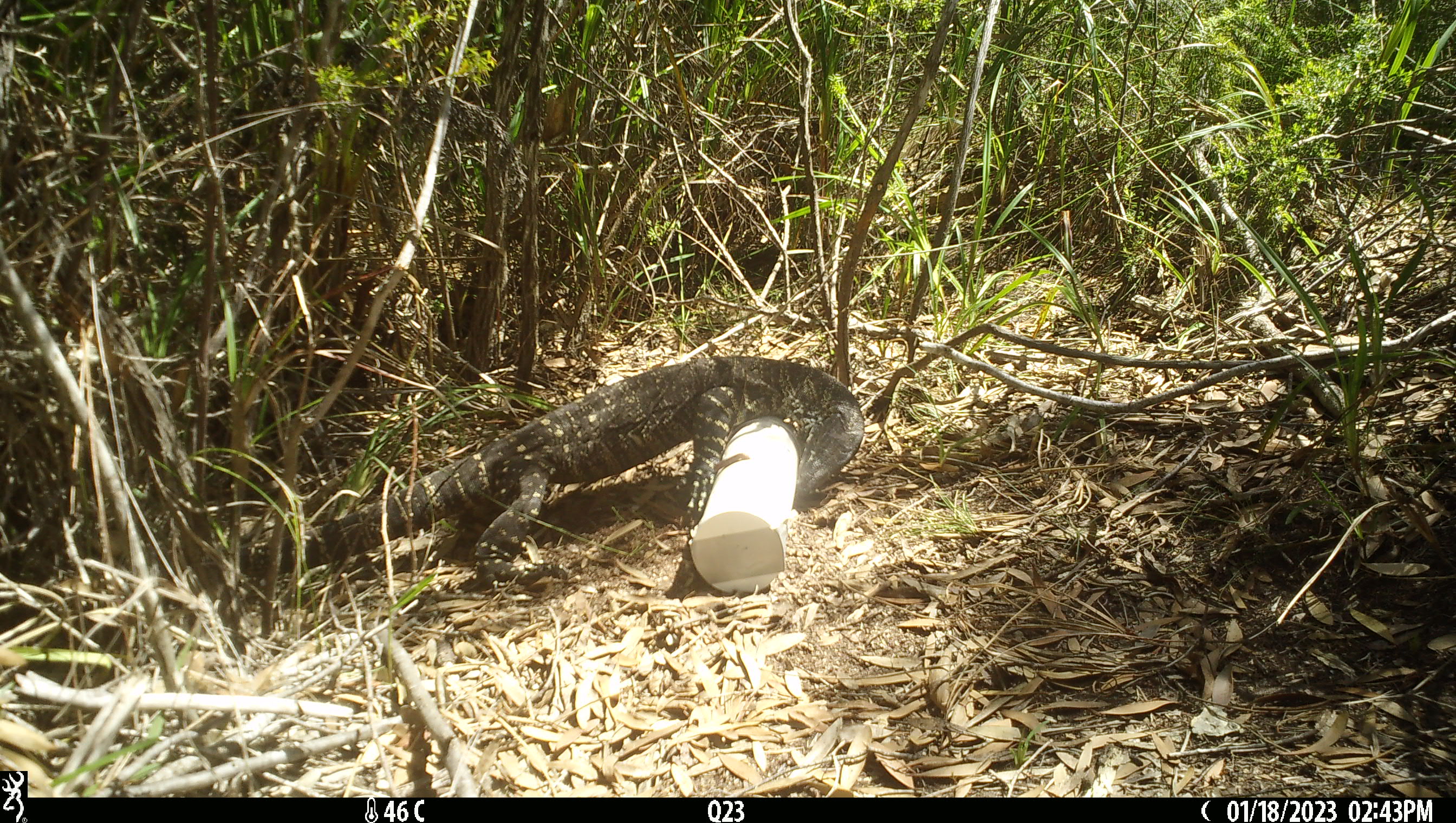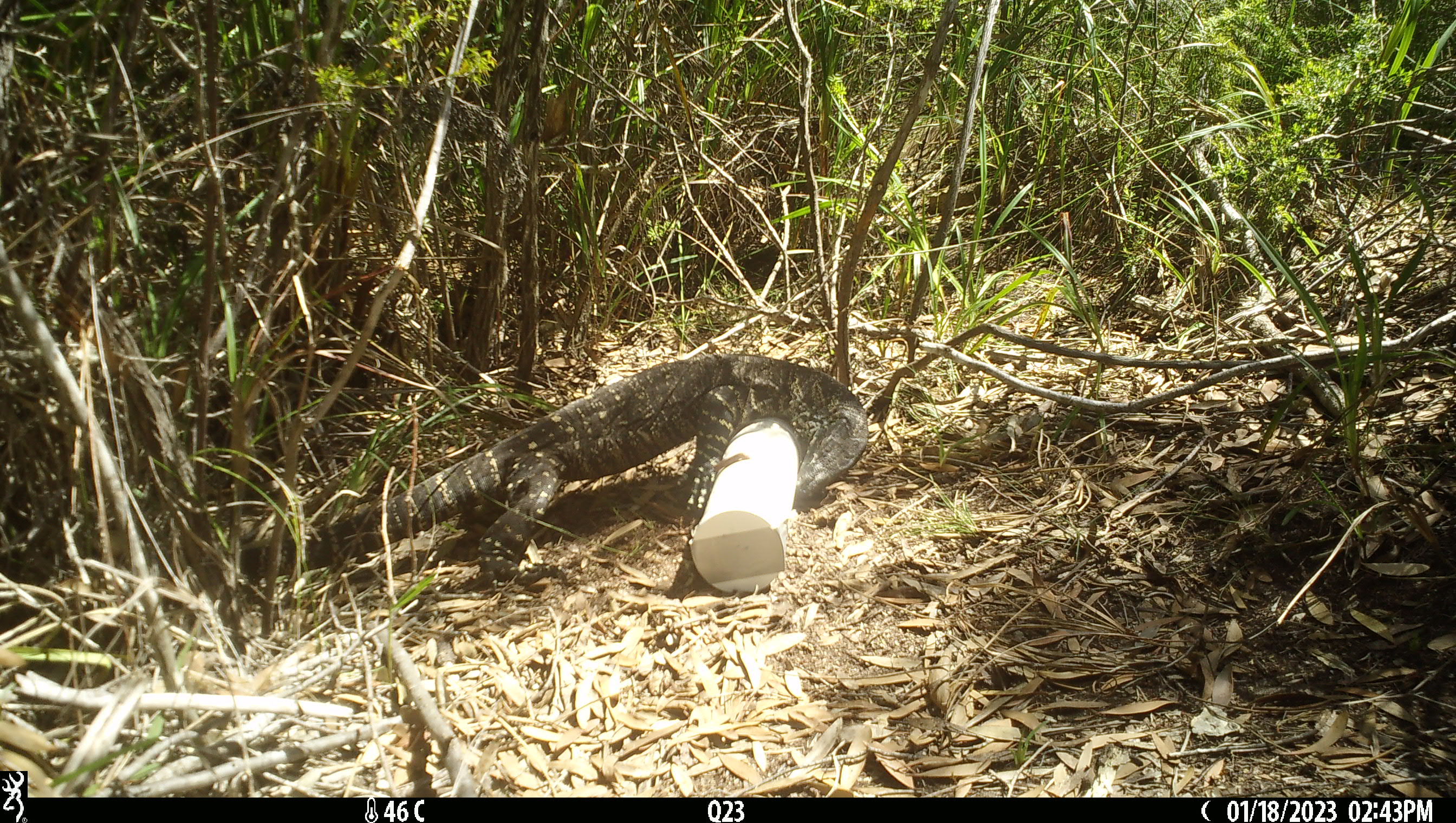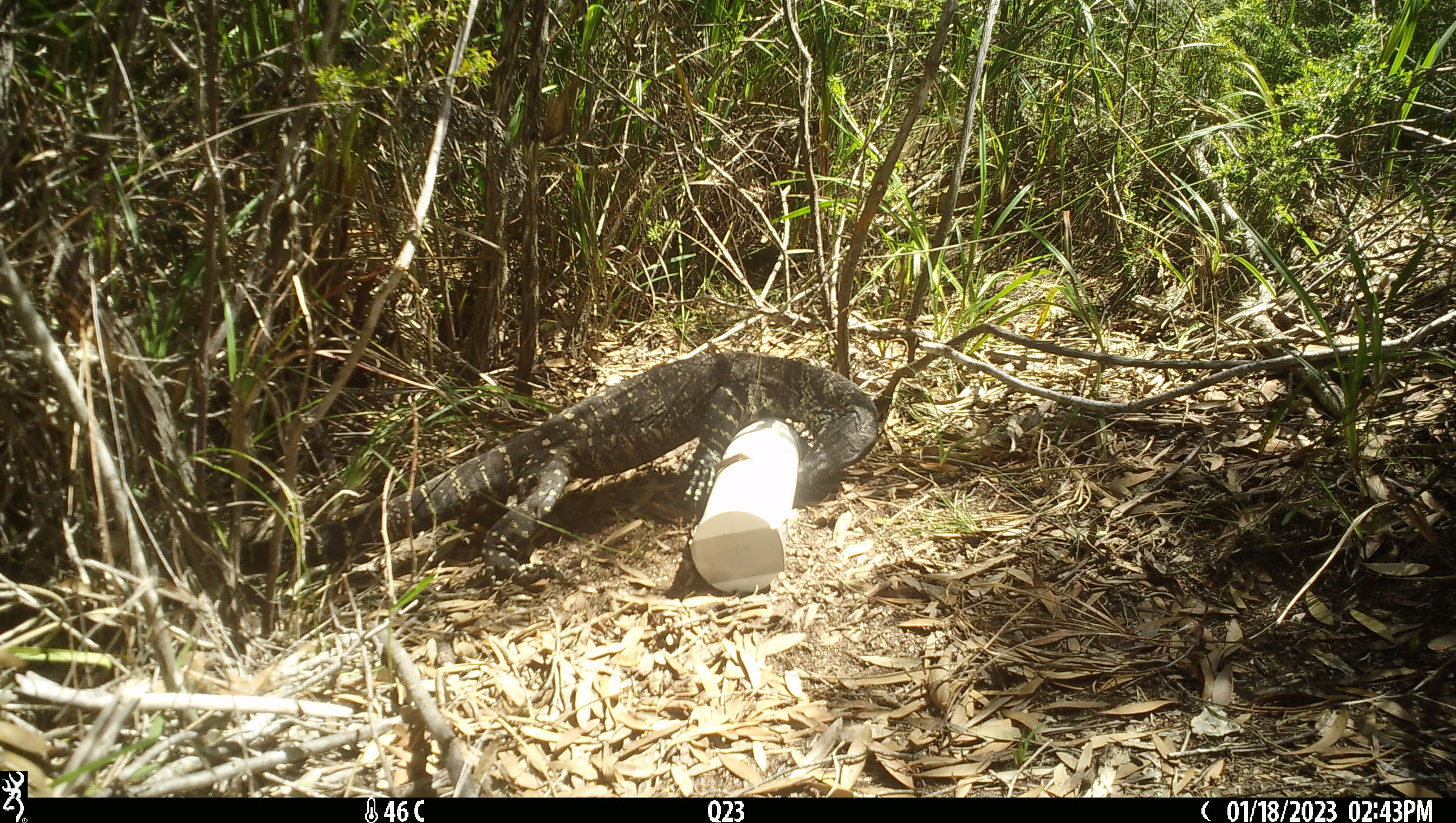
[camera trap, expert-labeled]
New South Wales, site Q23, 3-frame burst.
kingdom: Animalia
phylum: Chordata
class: Reptilia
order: Squamata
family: Varanidae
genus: Varanus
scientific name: Varanus varius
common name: lace monitor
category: goanna